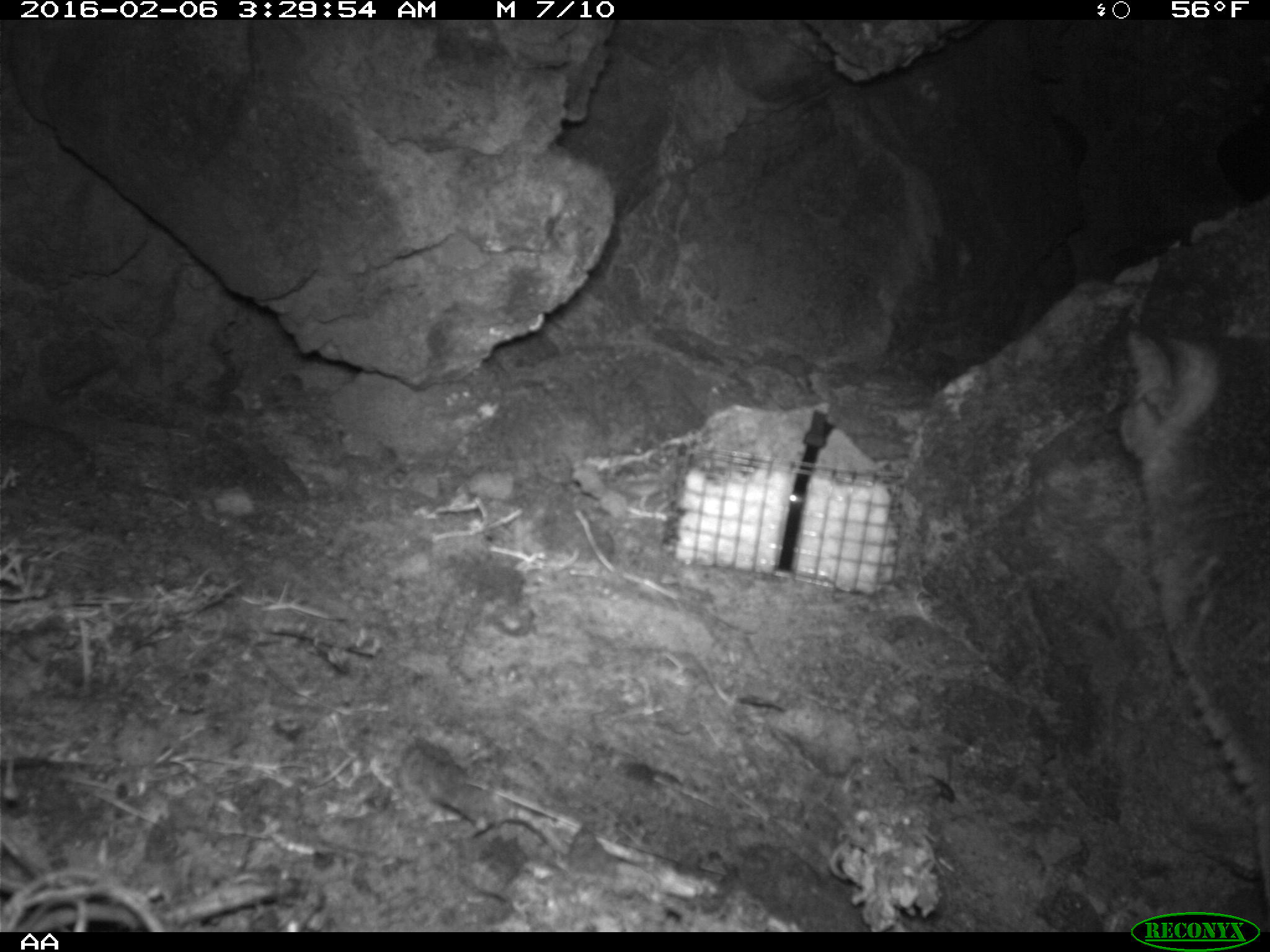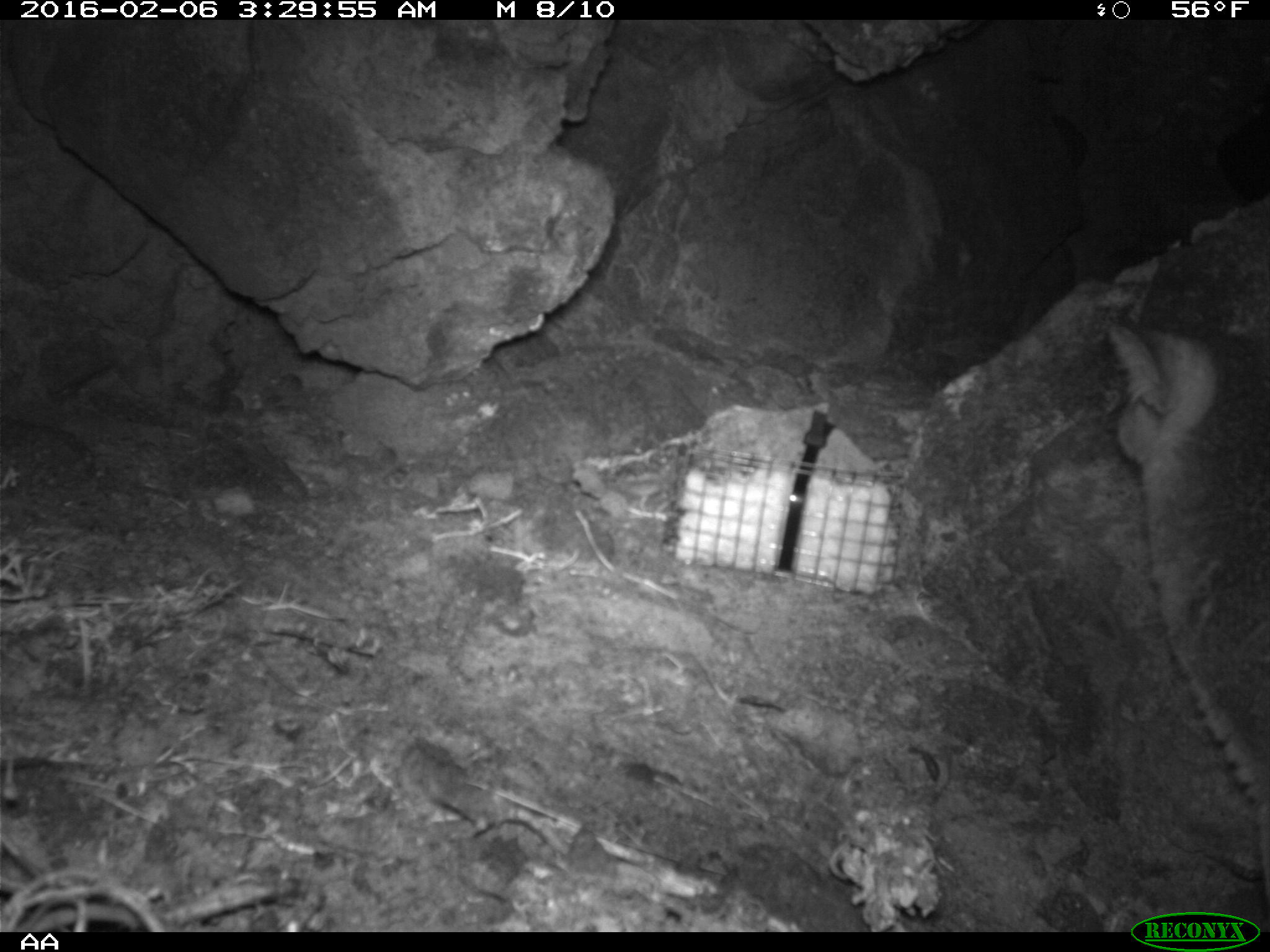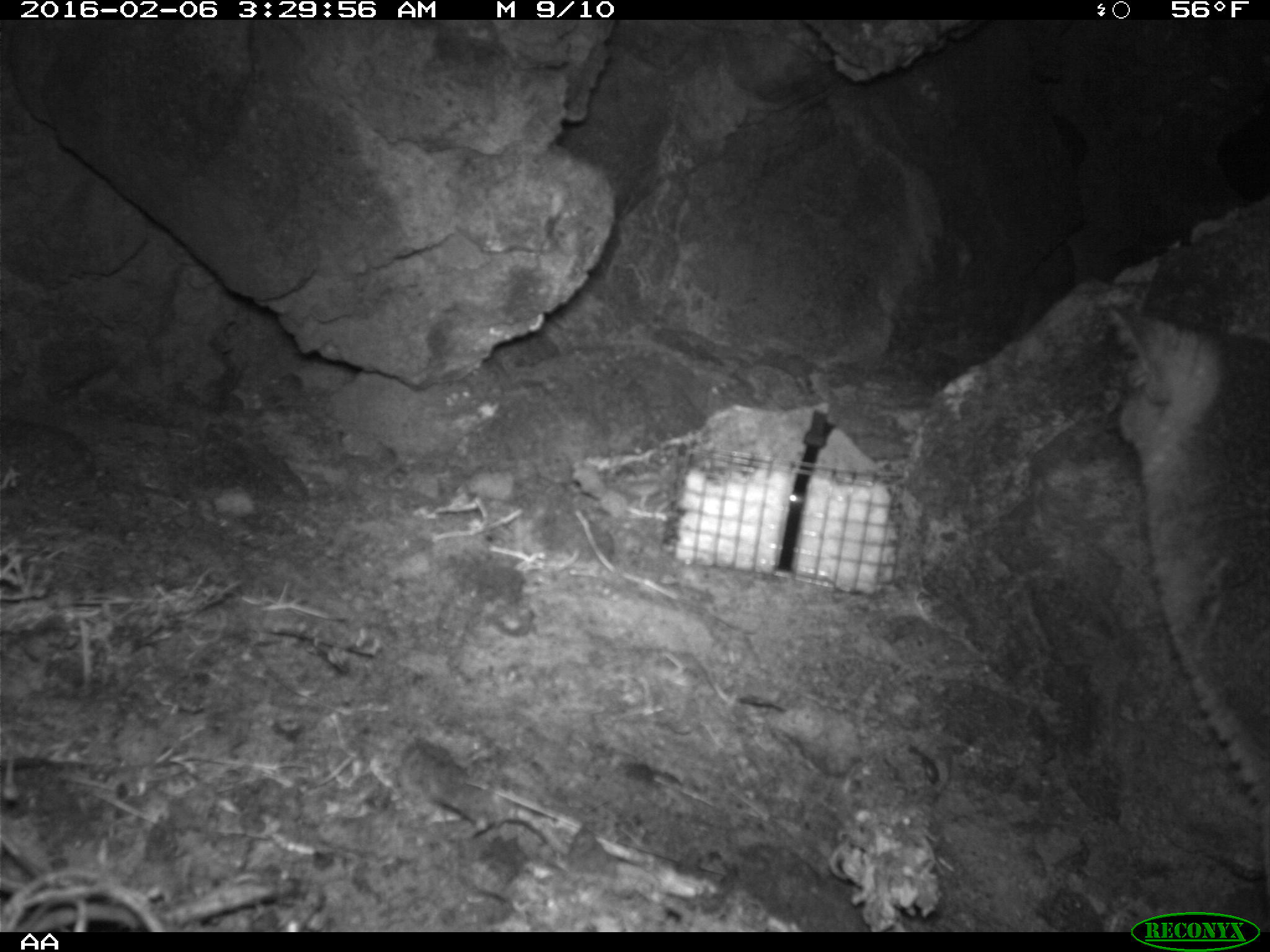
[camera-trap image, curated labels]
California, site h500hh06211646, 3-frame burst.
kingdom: Animalia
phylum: Chordata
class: Mammalia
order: Carnivora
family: Canidae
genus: Urocyon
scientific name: Urocyon littoralis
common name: island fox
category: fox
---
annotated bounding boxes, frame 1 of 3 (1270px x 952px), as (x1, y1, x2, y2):
fox: (1121, 322, 1269, 934)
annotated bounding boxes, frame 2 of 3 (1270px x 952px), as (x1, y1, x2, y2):
fox: (1108, 317, 1269, 907)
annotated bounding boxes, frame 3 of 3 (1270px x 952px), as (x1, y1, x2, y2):
fox: (1111, 309, 1269, 796)